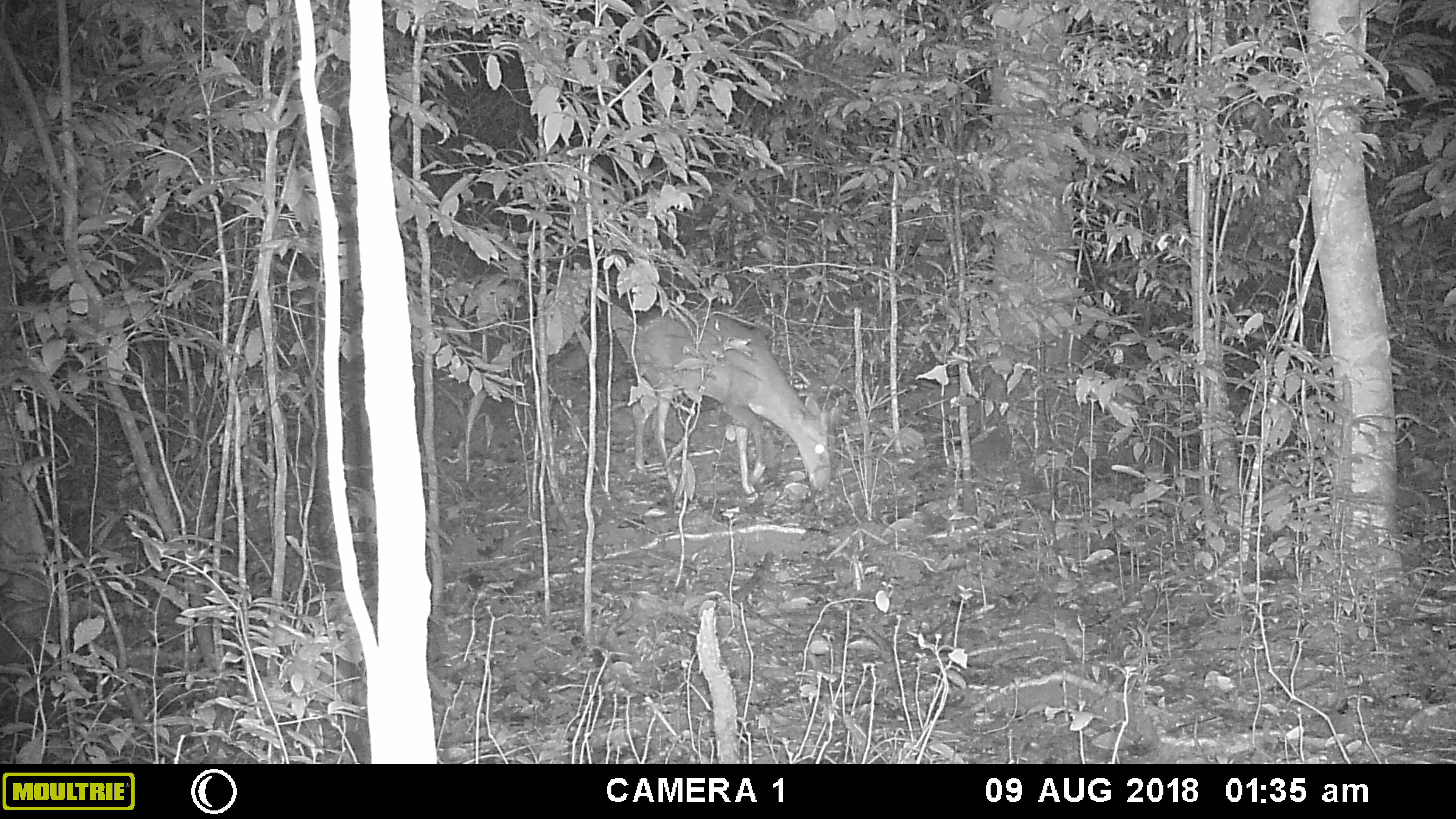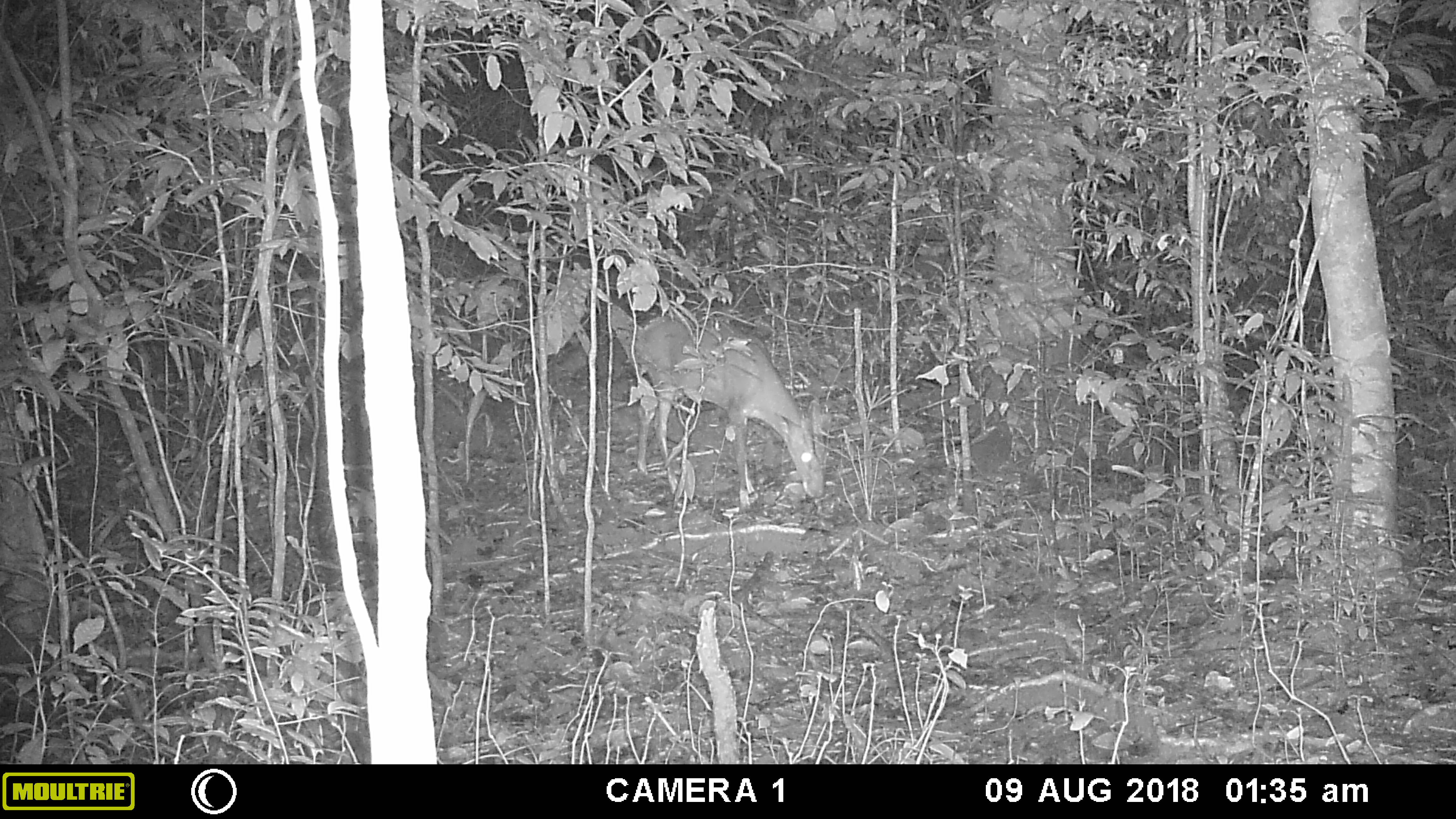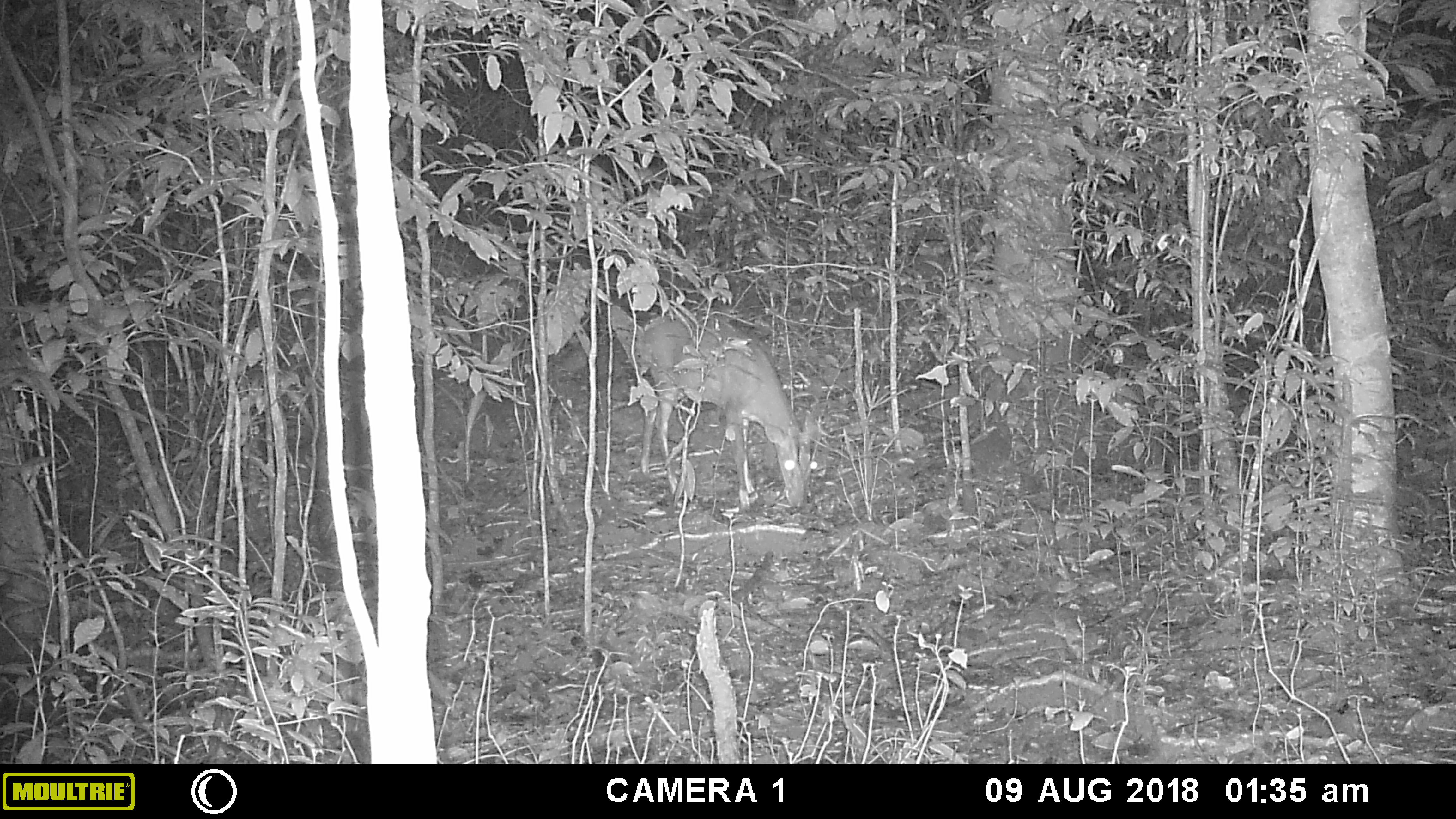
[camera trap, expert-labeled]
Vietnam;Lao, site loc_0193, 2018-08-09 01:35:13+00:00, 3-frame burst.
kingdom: Animalia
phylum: Chordata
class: Mammalia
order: Artiodactyla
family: Cervidae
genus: Muntiacus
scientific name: Muntiacus vuquangensis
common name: large-antlered muntjac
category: large antlered muntjac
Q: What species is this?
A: Large antlered muntjac (large-antlered muntjac) (Muntiacus vuquangensis).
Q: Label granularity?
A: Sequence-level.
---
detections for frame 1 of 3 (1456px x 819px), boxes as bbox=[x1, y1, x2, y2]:
large antlered muntjac: bbox=[633, 307, 832, 494]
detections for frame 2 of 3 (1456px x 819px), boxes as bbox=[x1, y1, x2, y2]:
large antlered muntjac: bbox=[629, 314, 825, 512]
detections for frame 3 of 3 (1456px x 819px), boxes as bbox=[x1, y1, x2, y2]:
large antlered muntjac: bbox=[636, 312, 820, 511]